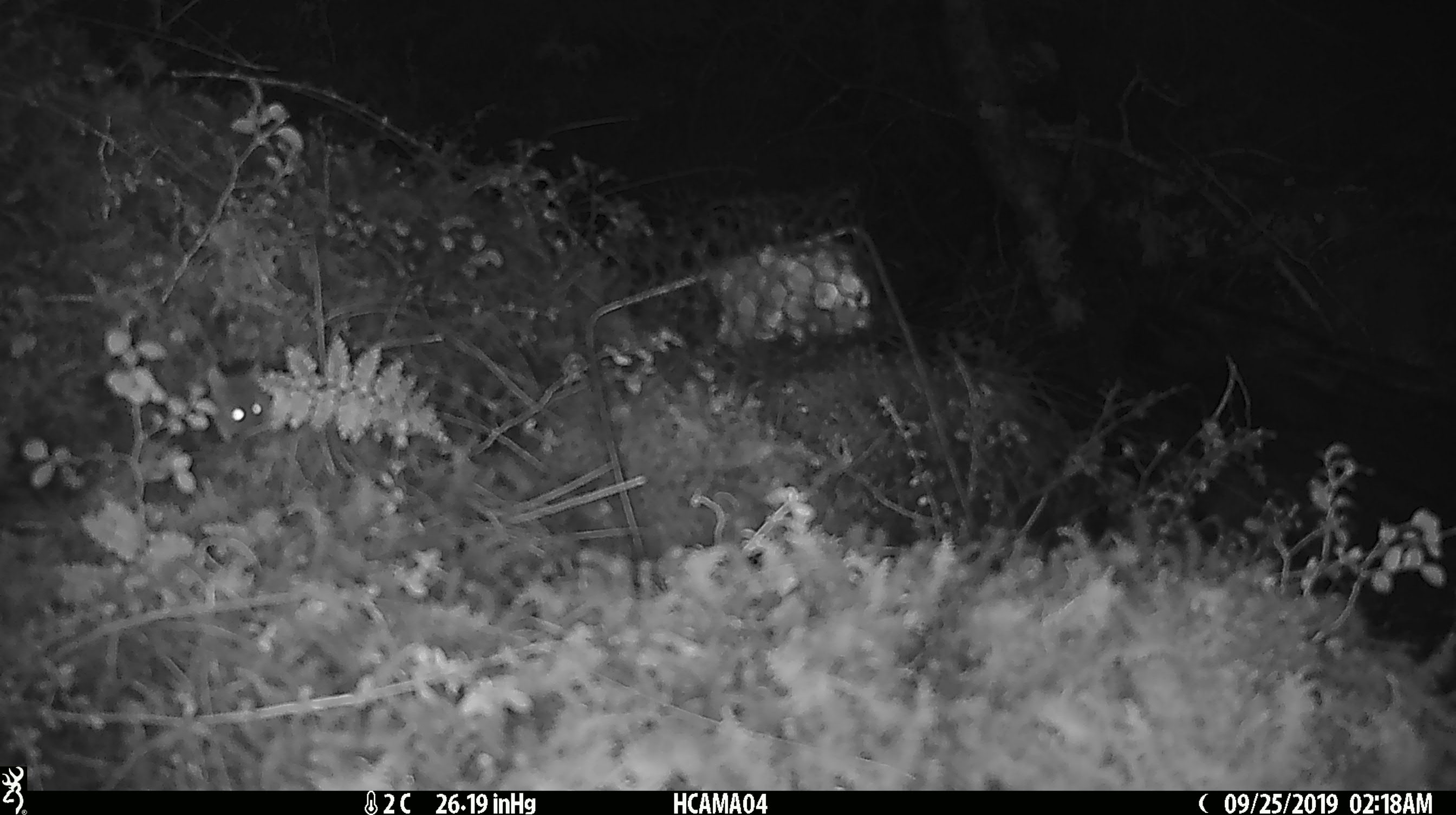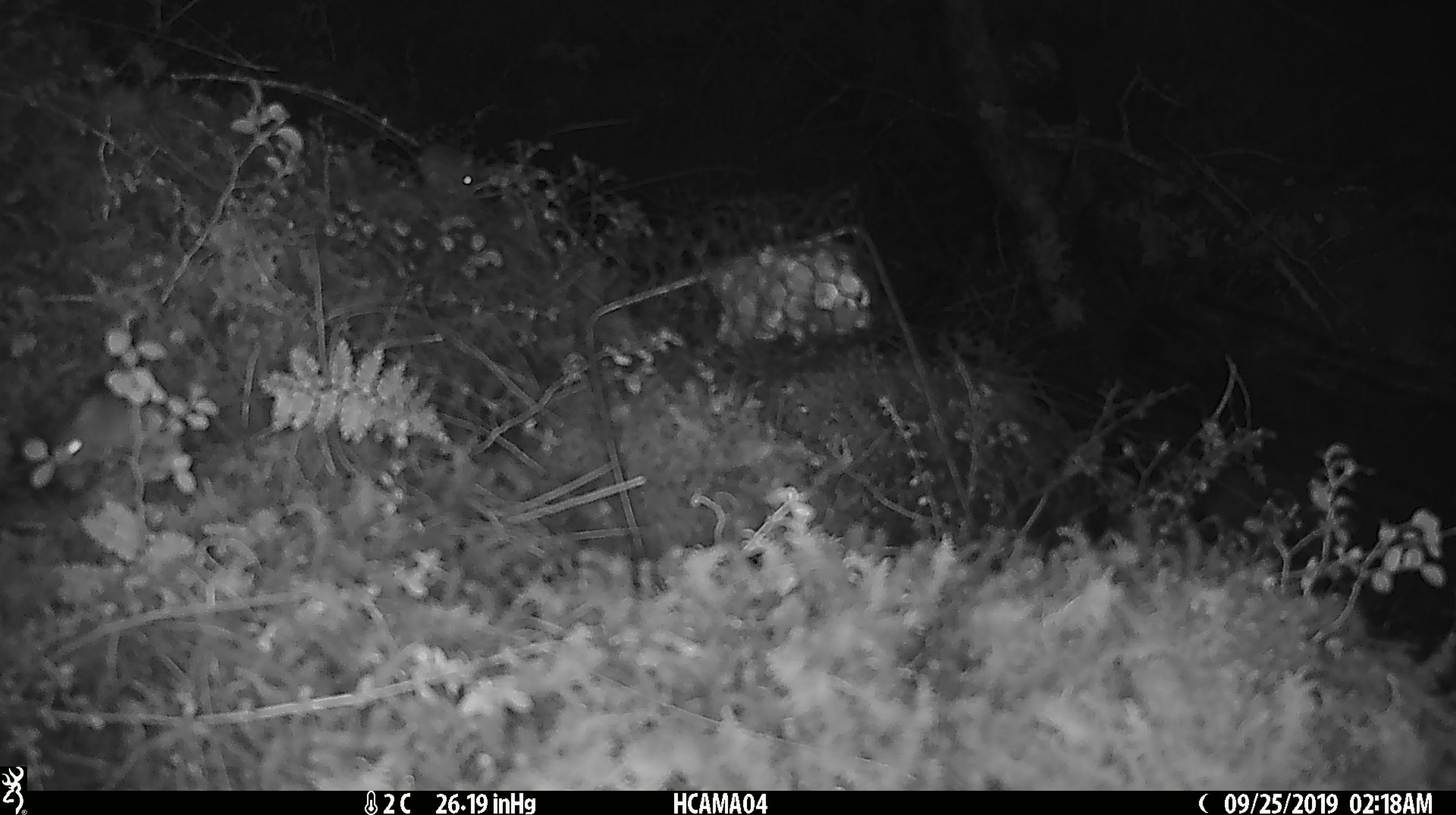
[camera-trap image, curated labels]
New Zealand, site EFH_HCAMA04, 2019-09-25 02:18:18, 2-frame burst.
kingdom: Animalia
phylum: Chordata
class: Mammalia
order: Rodentia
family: Muridae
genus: Mus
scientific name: Mus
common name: mouse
Mouse (Mus).